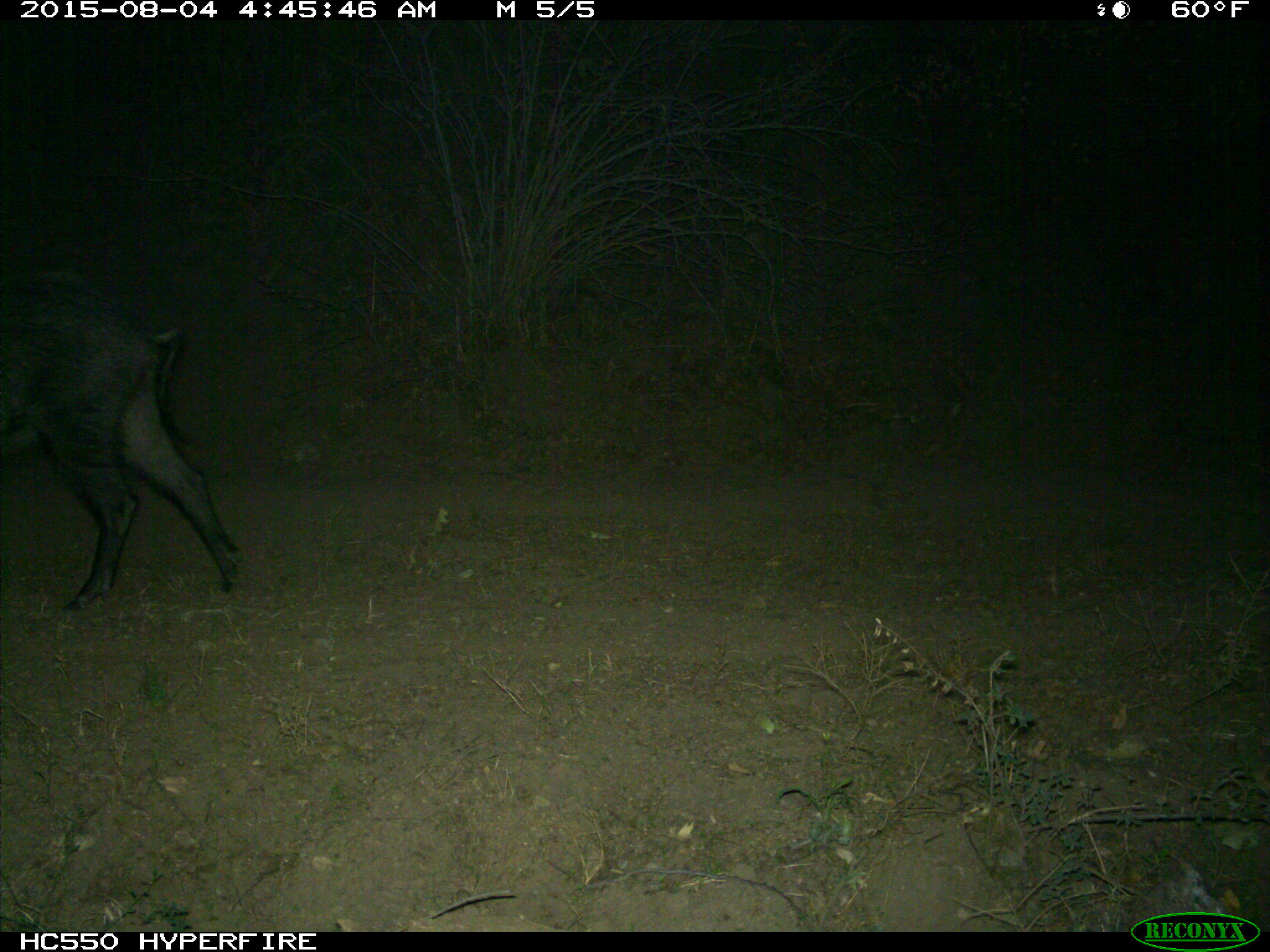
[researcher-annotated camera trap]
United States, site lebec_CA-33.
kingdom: Animalia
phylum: Chordata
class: Mammalia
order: Artiodactyla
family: Suidae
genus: Sus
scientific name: Sus scrofa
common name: wild boar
Sus scrofa (wild boar).